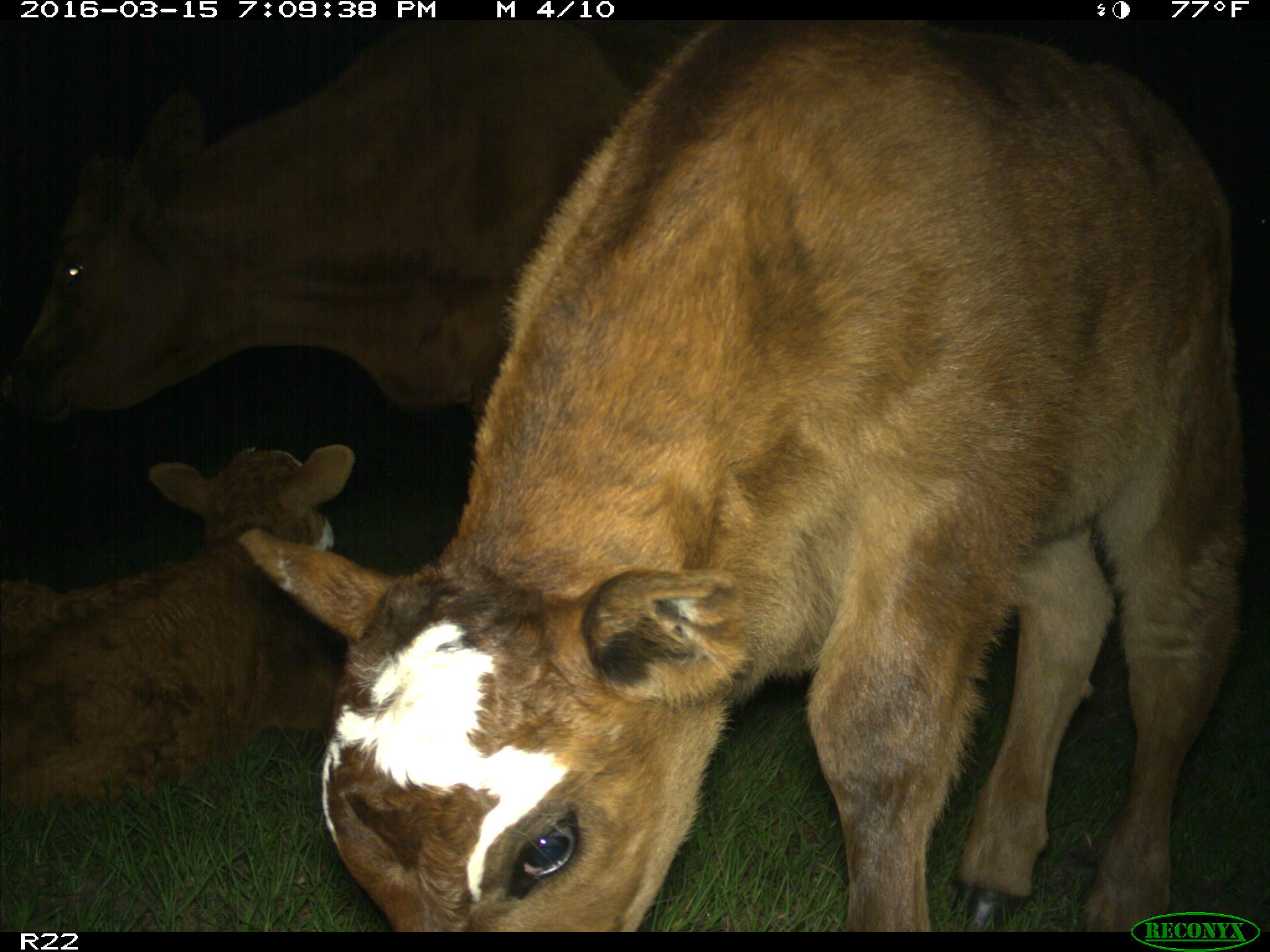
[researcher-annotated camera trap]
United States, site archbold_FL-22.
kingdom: Animalia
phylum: Chordata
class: Mammalia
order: Artiodactyla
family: Bovidae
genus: Bos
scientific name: Bos taurus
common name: domestic cow